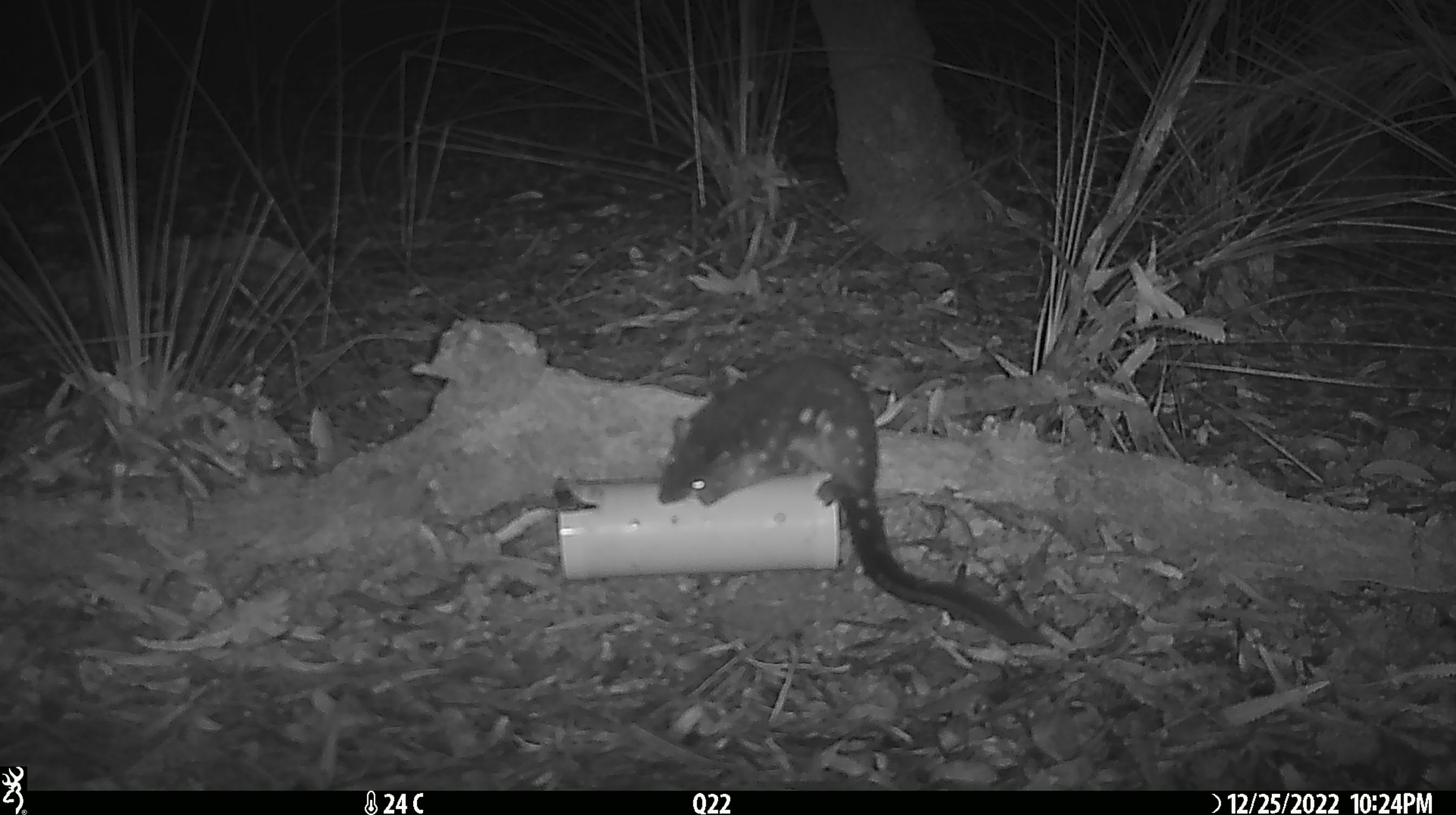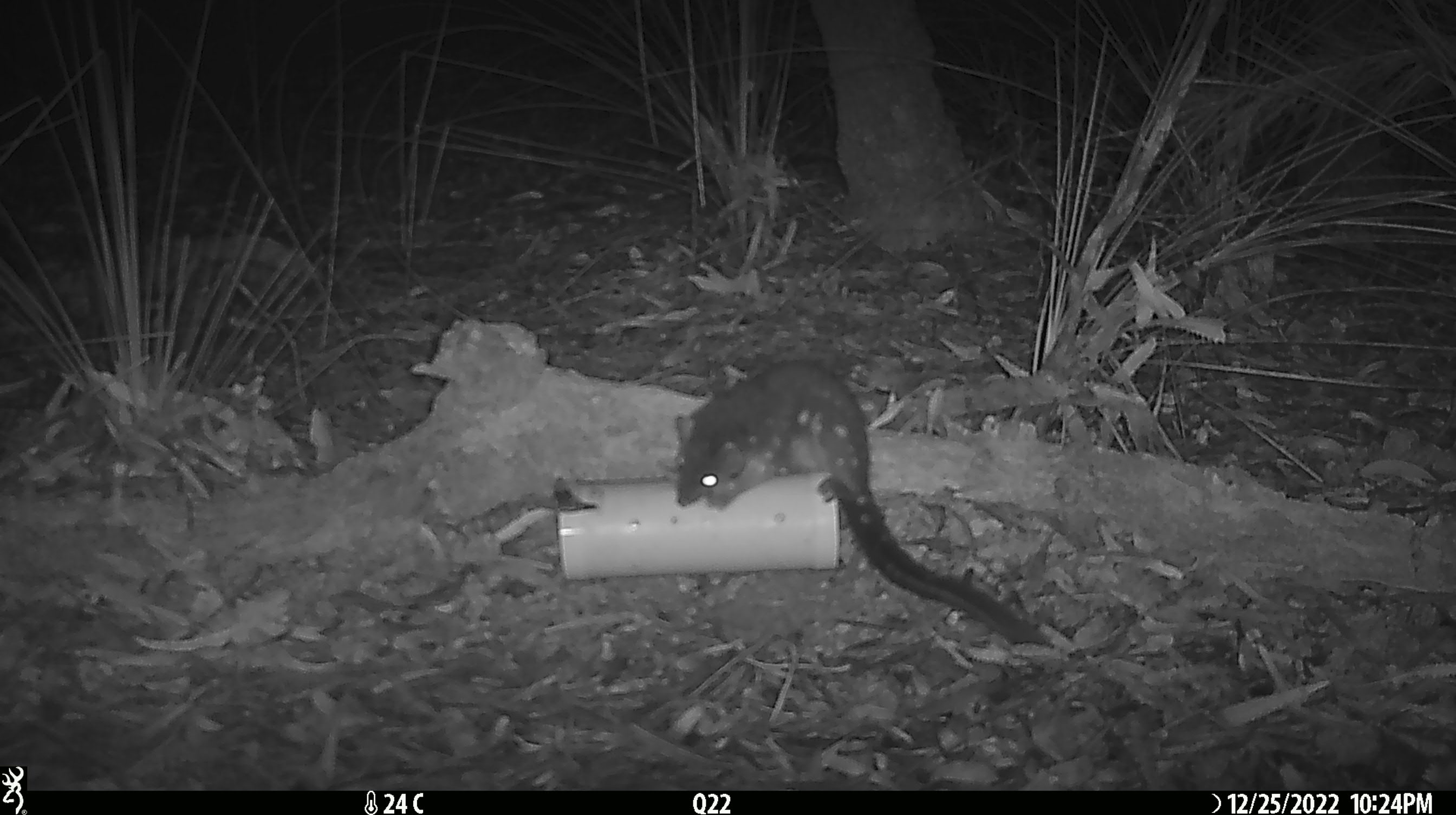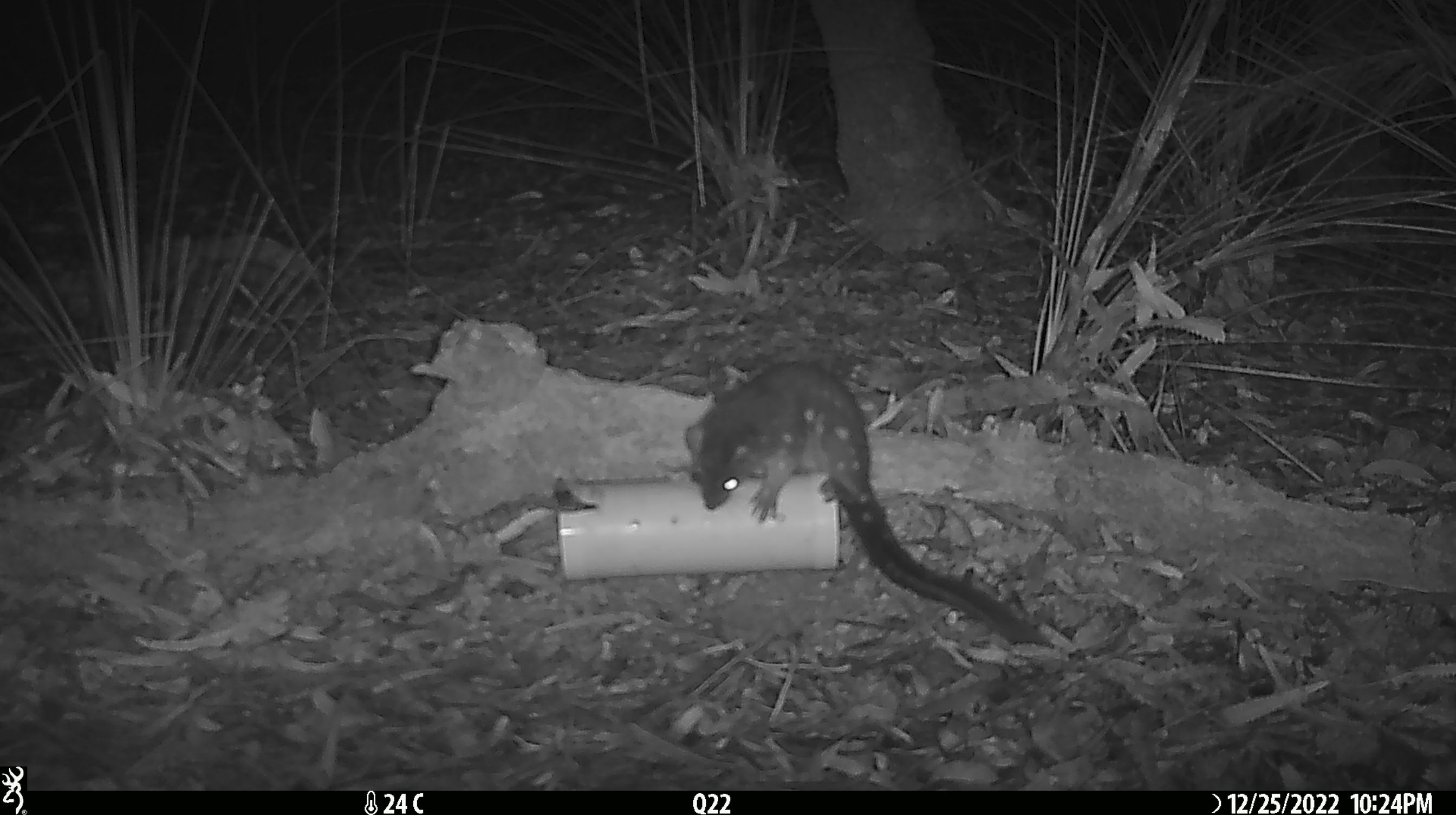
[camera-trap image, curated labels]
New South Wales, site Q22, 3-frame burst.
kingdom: Animalia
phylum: Chordata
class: Mammalia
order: Dasyuromorphia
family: Dasyuridae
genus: Dasyurus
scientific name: Dasyurus maculatus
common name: spotted-tailed quoll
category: quoll